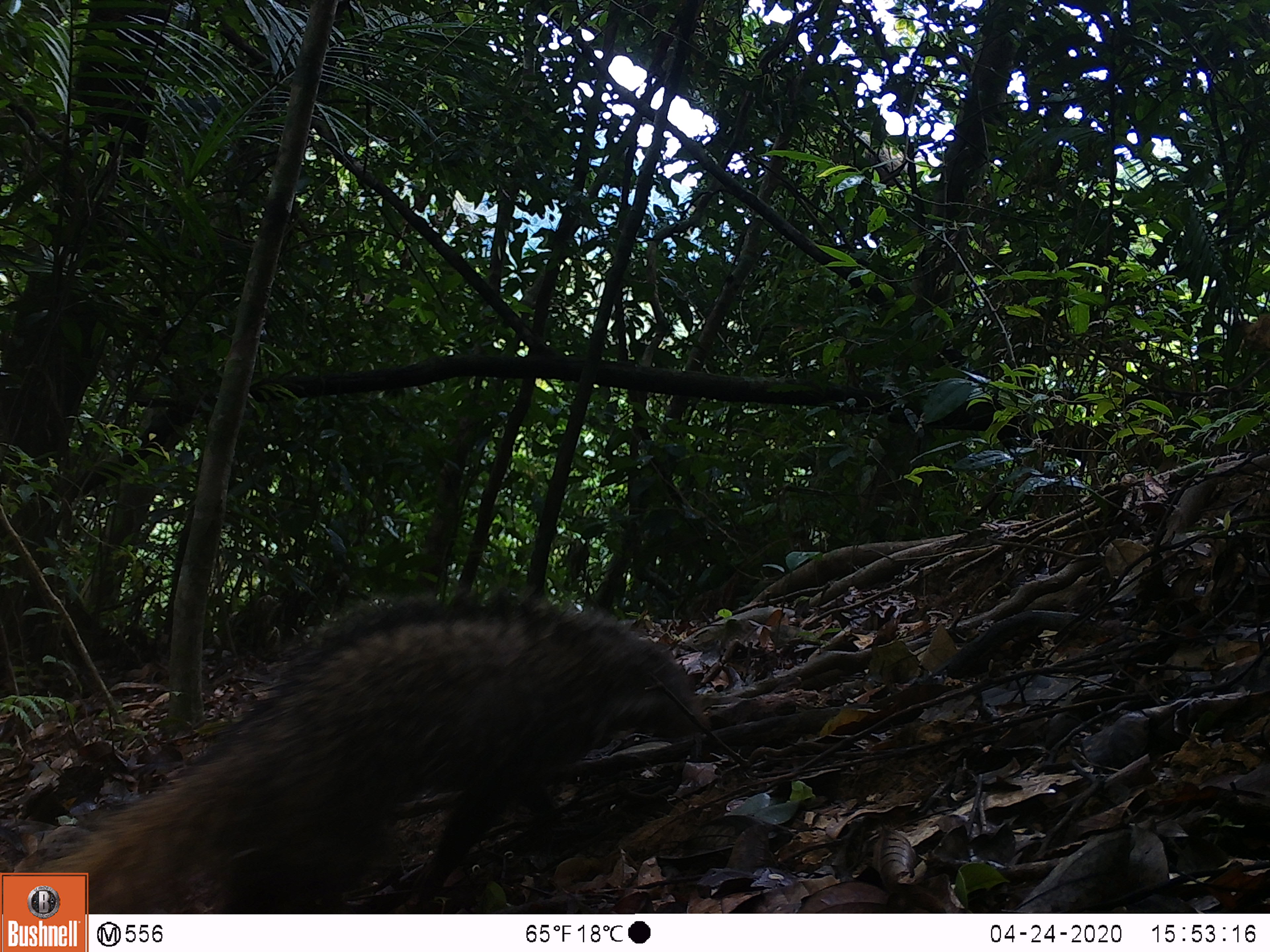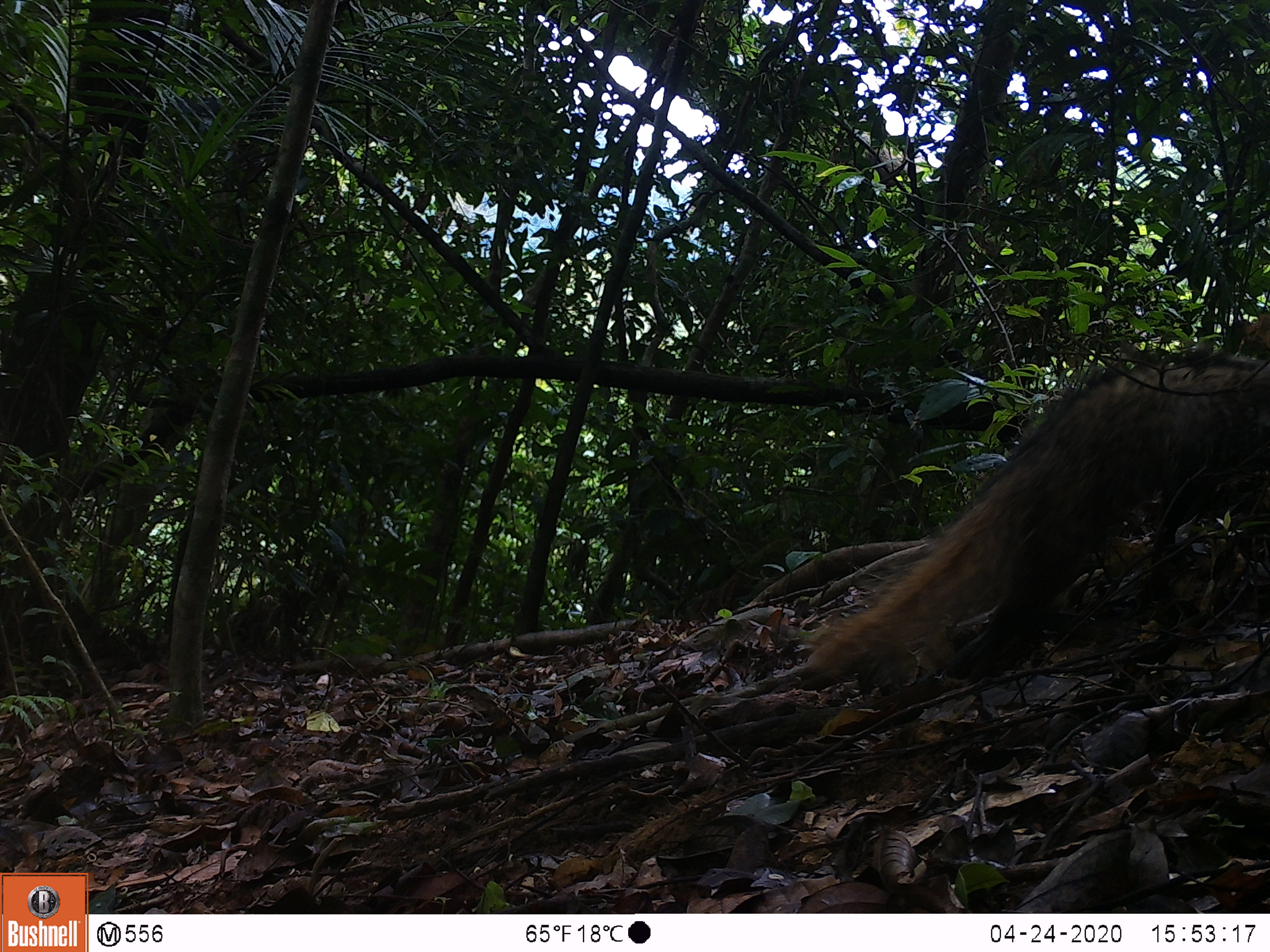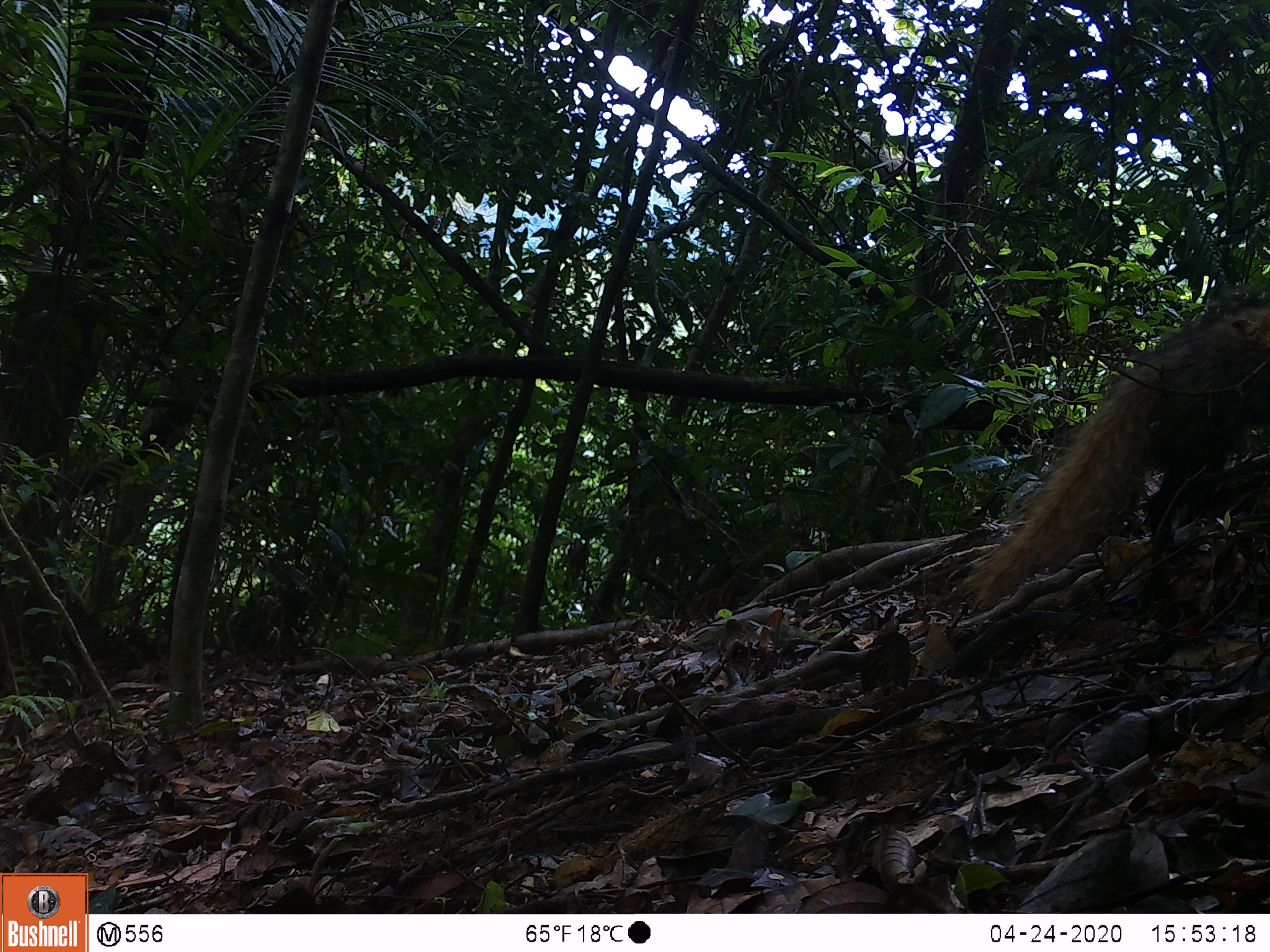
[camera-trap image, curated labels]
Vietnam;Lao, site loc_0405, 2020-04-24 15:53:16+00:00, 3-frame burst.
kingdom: Animalia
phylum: Chordata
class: Mammalia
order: Carnivora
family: Herpestidae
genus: Urva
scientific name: Urva urva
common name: crab-eating mongoose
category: crab eating mongoose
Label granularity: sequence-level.